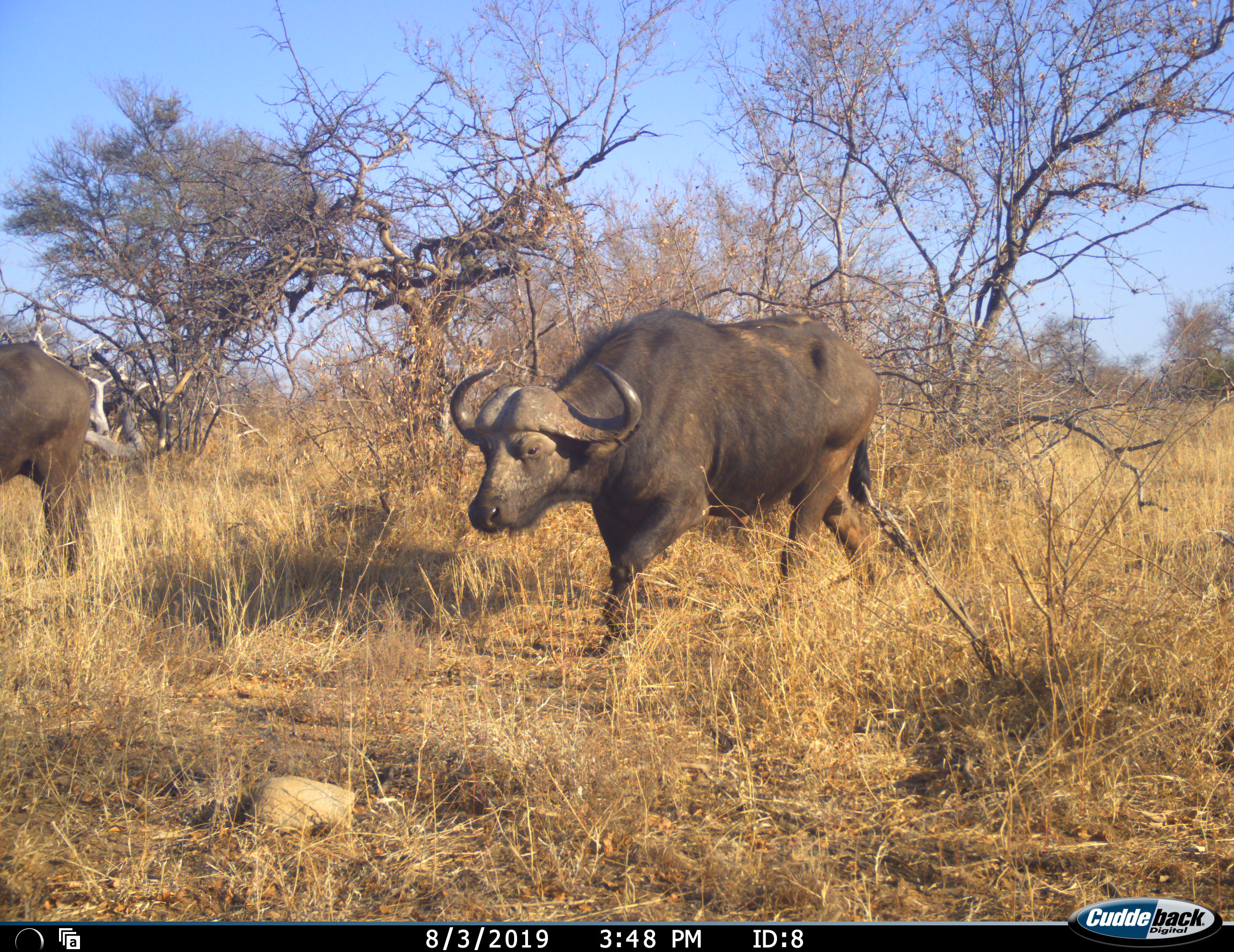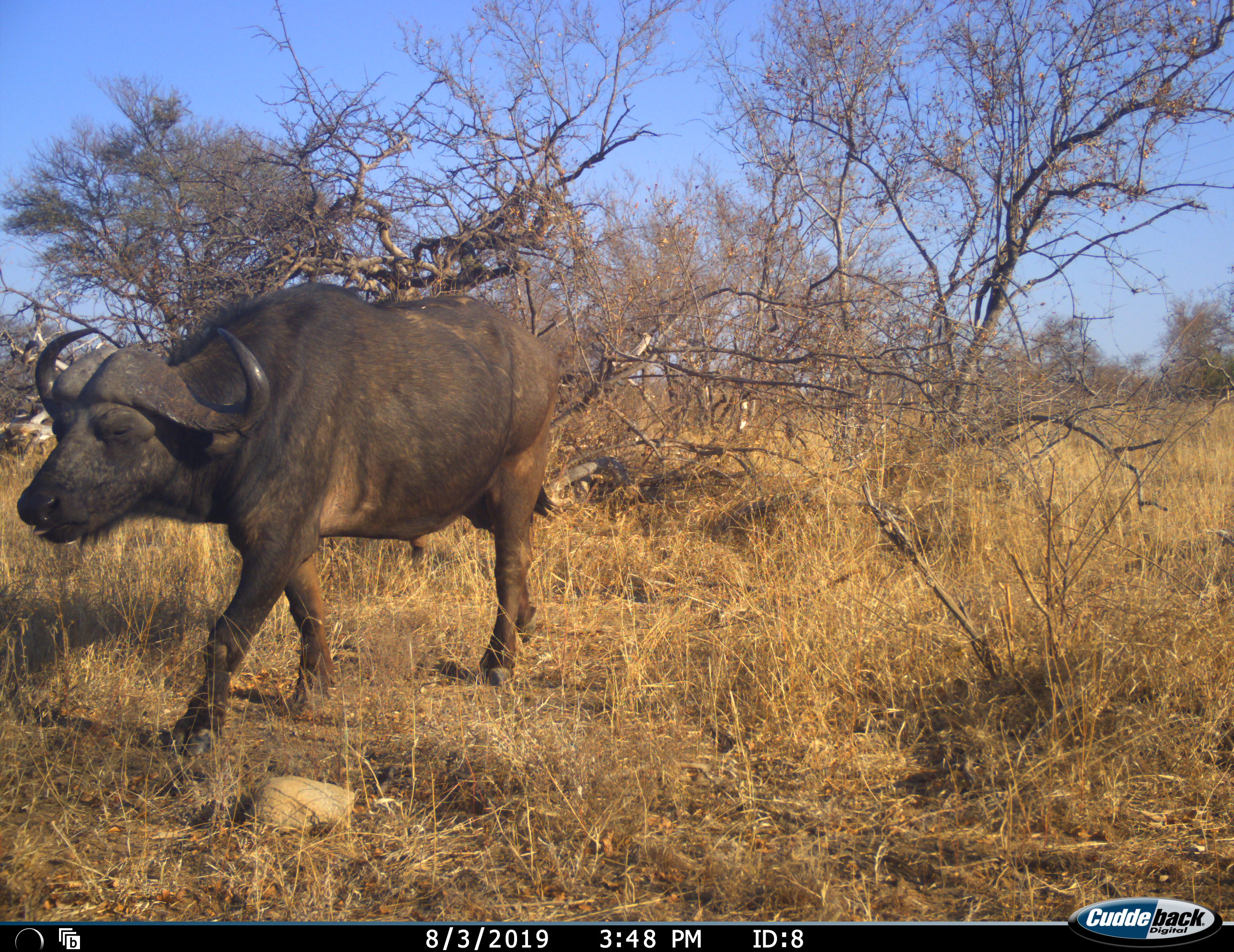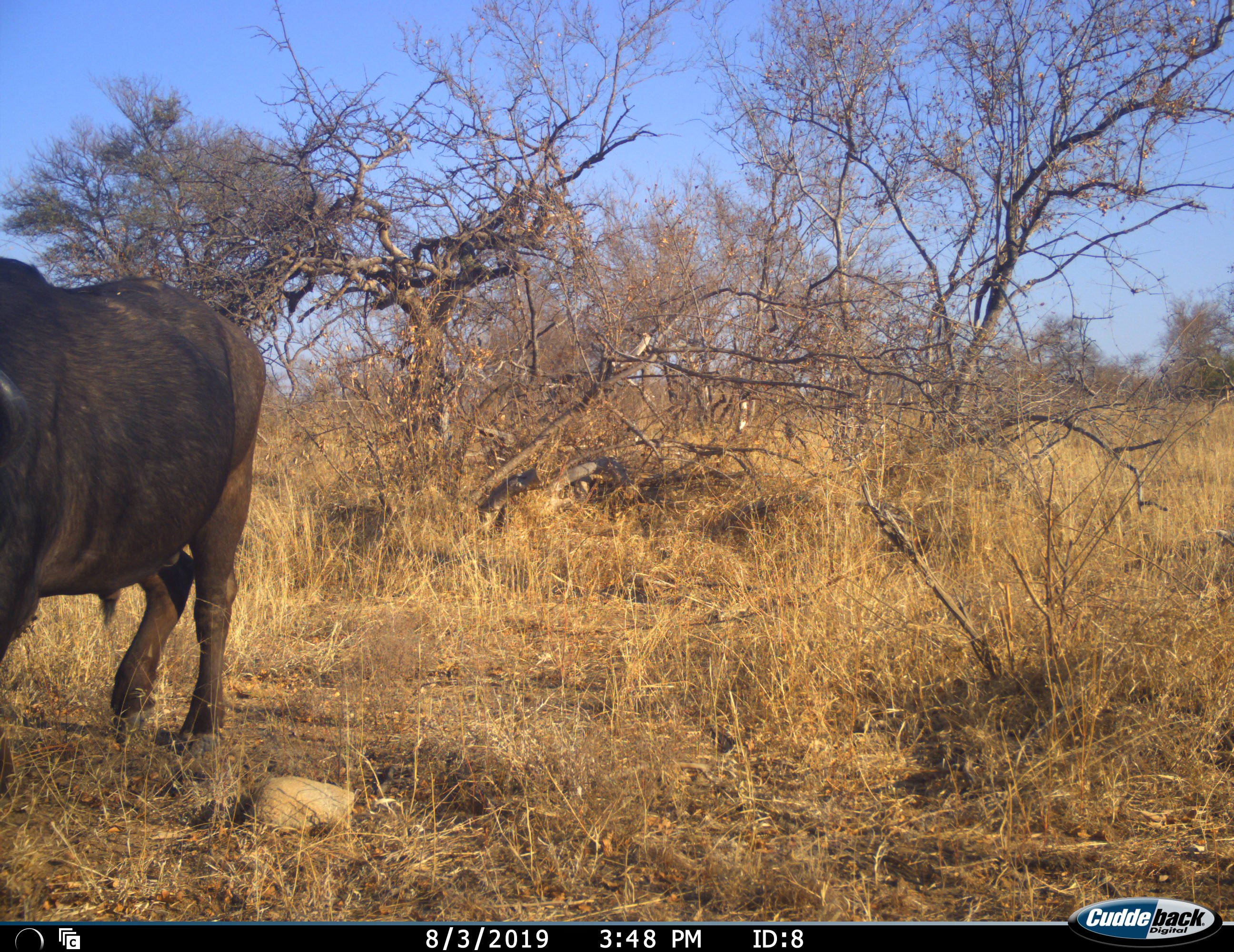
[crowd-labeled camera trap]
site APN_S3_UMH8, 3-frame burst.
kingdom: Animalia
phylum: Chordata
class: Mammalia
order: Artiodactyla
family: Bovidae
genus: Syncerus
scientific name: Syncerus caffer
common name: african buffalo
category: buffalo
Buffalo (african buffalo) (Syncerus caffer), count 2. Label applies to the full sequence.